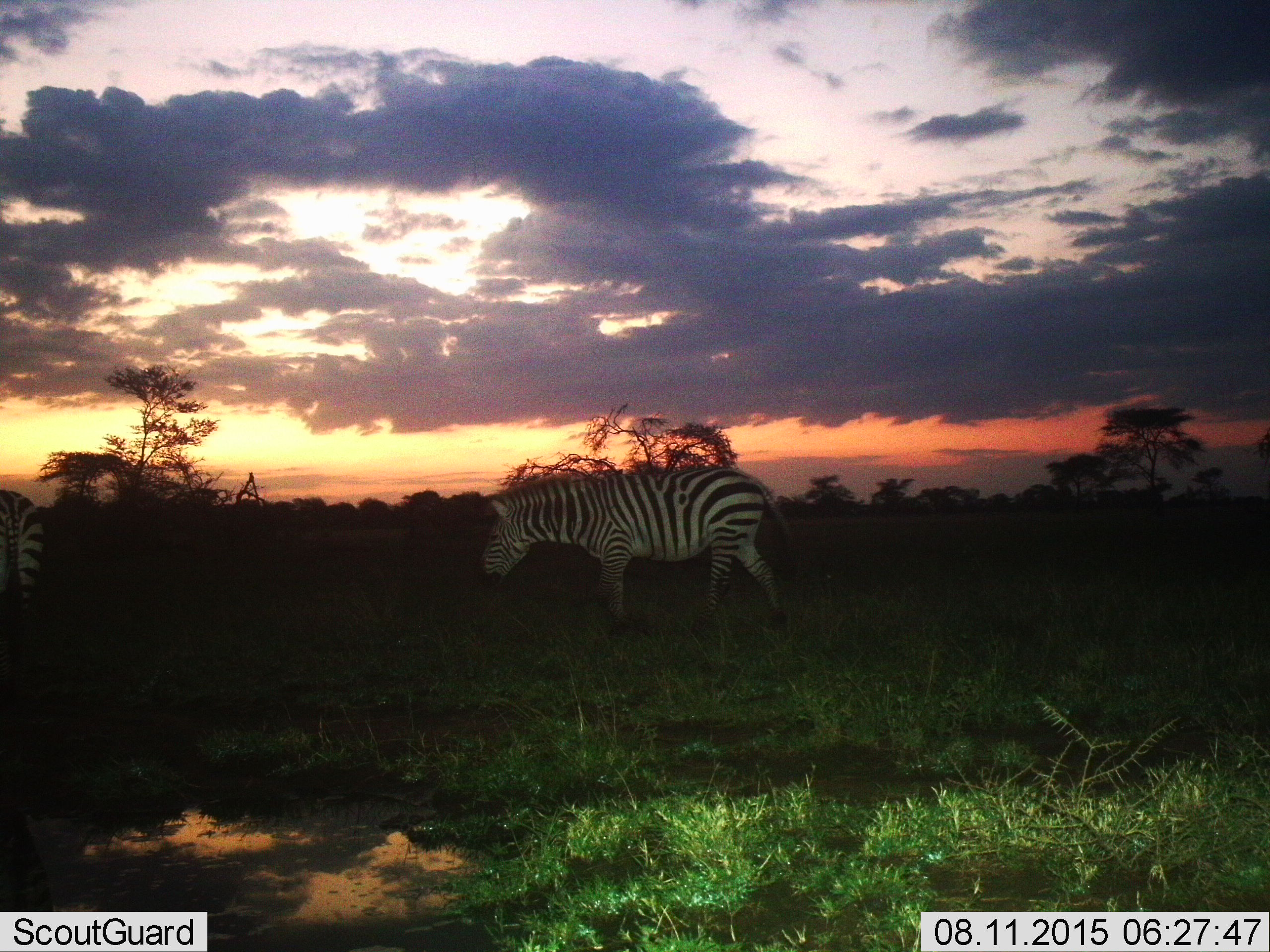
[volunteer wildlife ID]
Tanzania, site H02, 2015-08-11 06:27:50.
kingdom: Animalia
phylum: Chordata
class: Mammalia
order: Perissodactyla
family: Equidae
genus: Equus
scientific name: Equus quagga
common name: plains zebra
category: zebra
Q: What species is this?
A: Zebra (plains zebra) (Equus quagga).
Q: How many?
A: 2.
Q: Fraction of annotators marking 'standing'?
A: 40%.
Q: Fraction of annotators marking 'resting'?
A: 10%.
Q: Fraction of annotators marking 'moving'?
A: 60%.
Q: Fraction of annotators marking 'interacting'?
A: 0%.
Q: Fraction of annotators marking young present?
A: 0%.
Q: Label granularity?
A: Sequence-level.